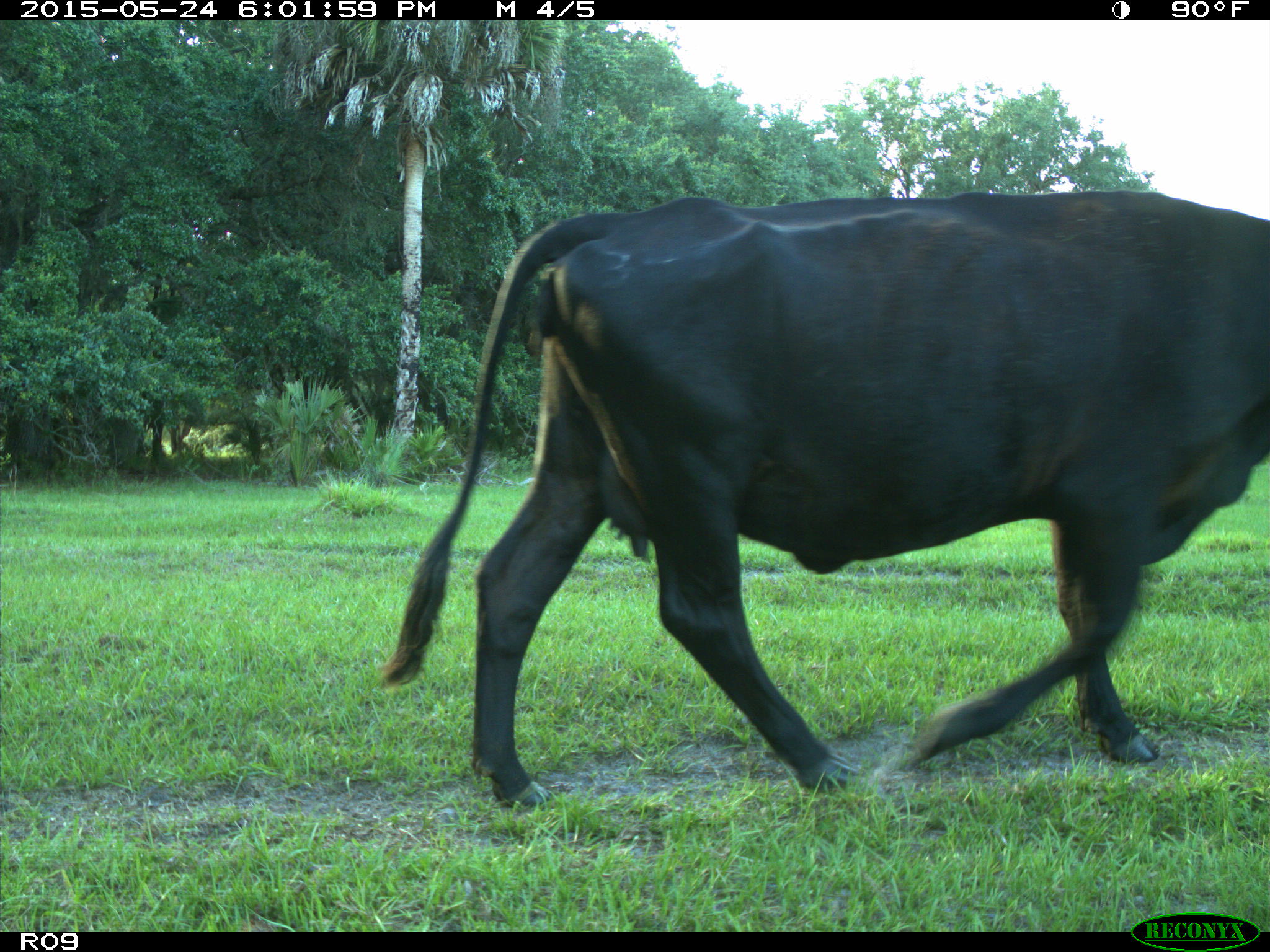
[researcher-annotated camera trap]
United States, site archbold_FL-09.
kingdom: Animalia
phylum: Chordata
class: Mammalia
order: Artiodactyla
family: Bovidae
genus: Bos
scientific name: Bos taurus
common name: domestic cow